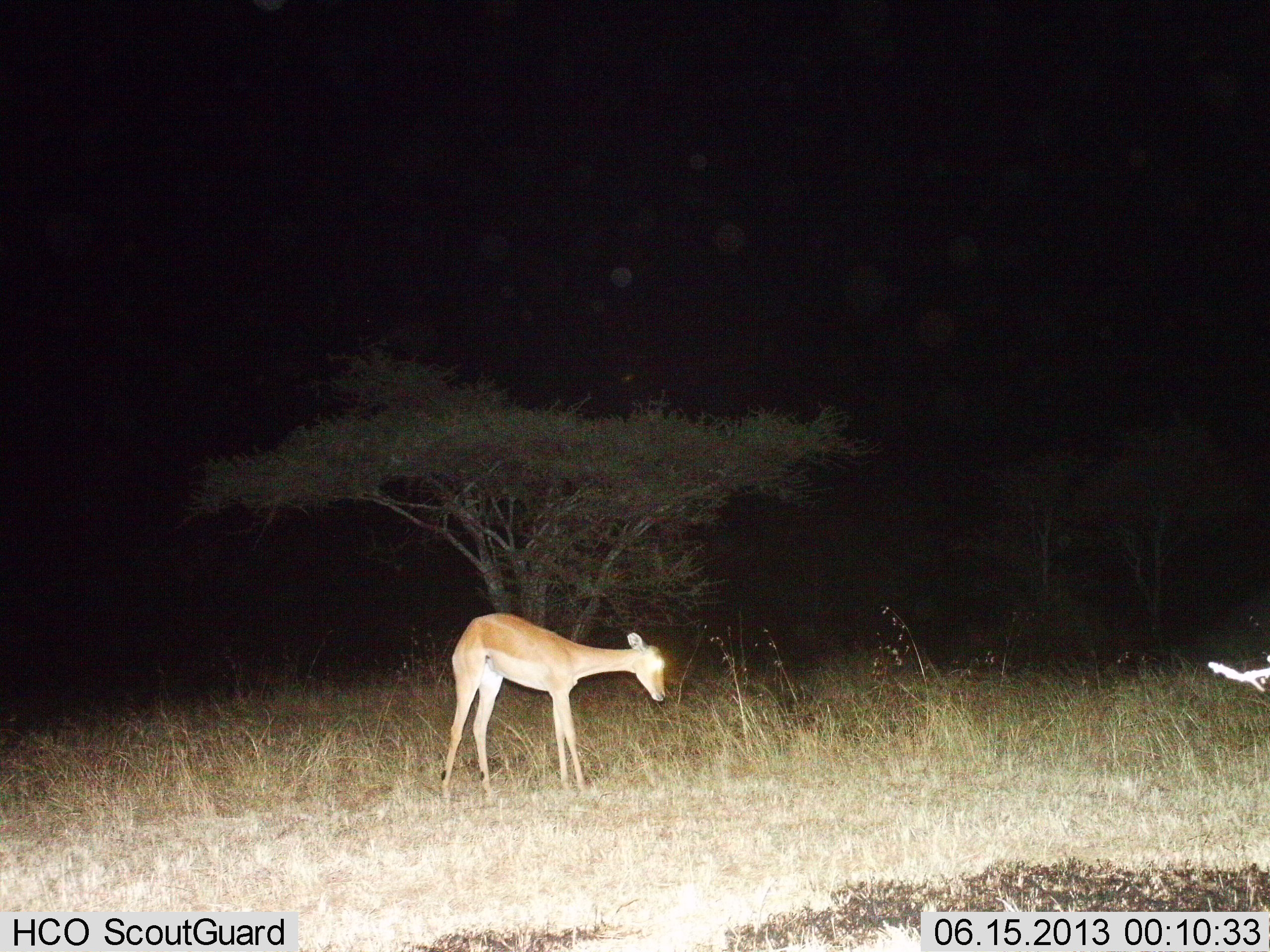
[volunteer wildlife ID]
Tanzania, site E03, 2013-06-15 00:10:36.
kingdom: Animalia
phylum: Chordata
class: Mammalia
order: Artiodactyla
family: Bovidae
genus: Aepyceros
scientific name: Aepyceros melampus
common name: impala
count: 1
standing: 100%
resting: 0%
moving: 0%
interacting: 0%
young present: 31%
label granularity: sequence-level